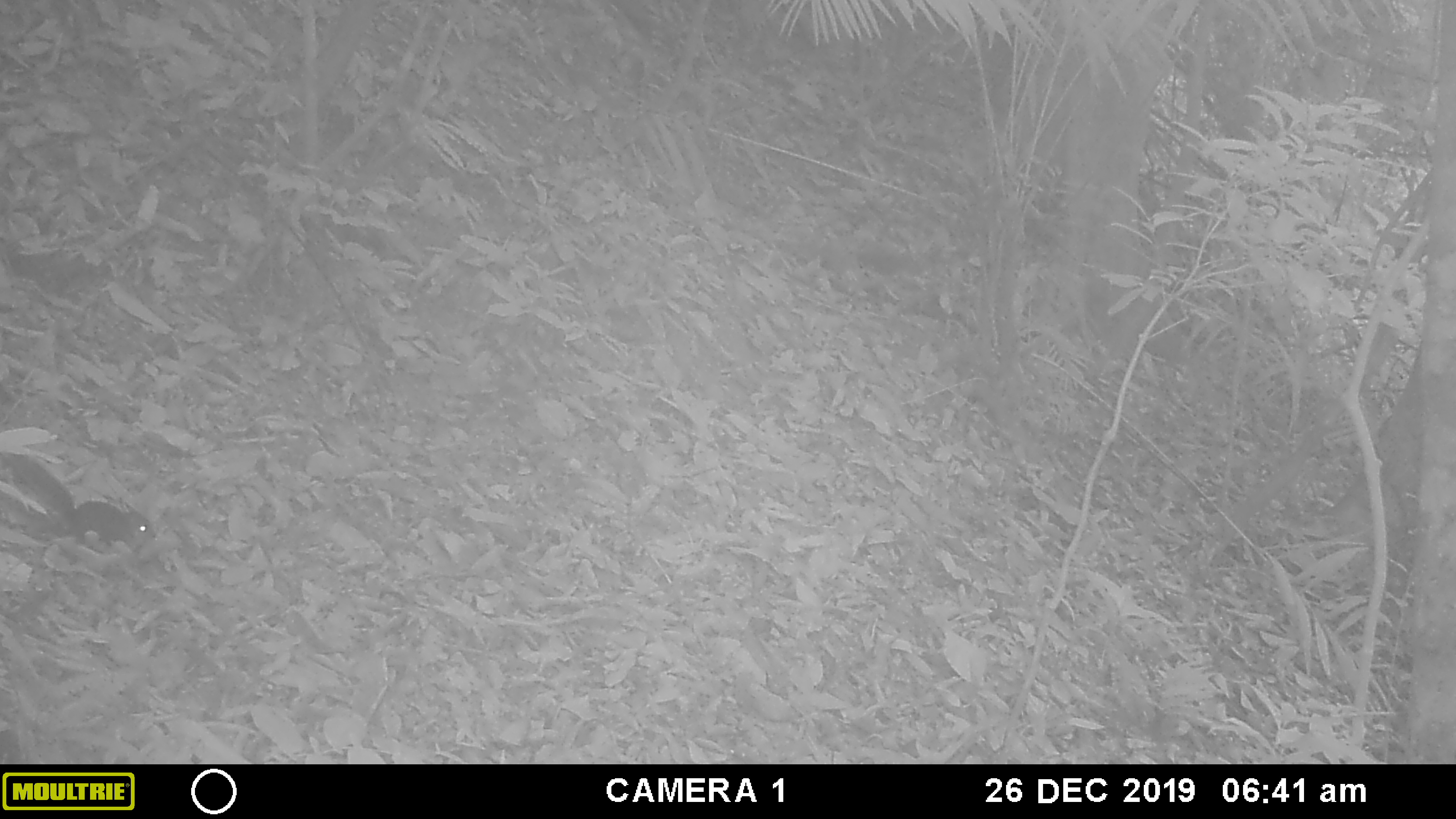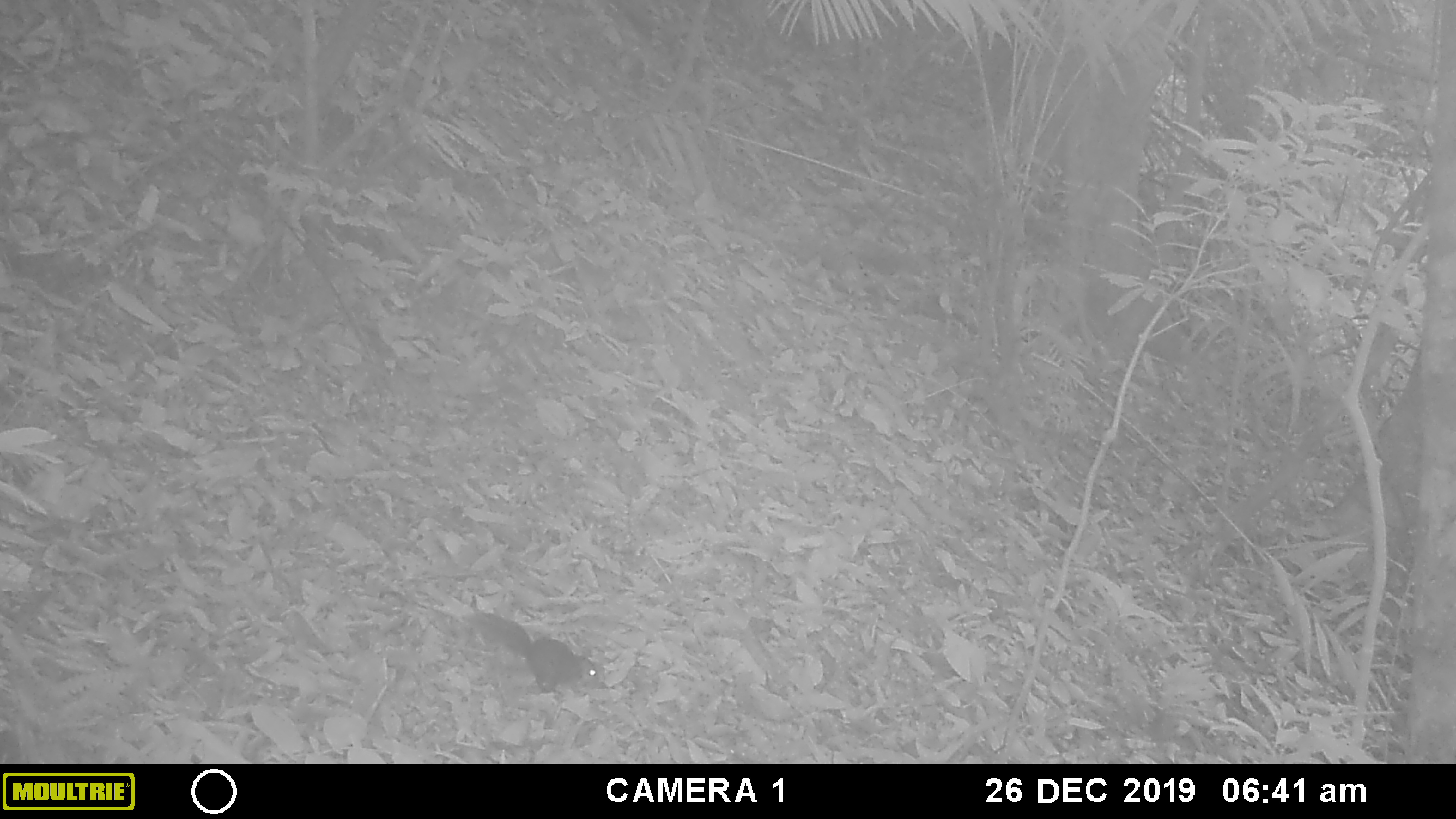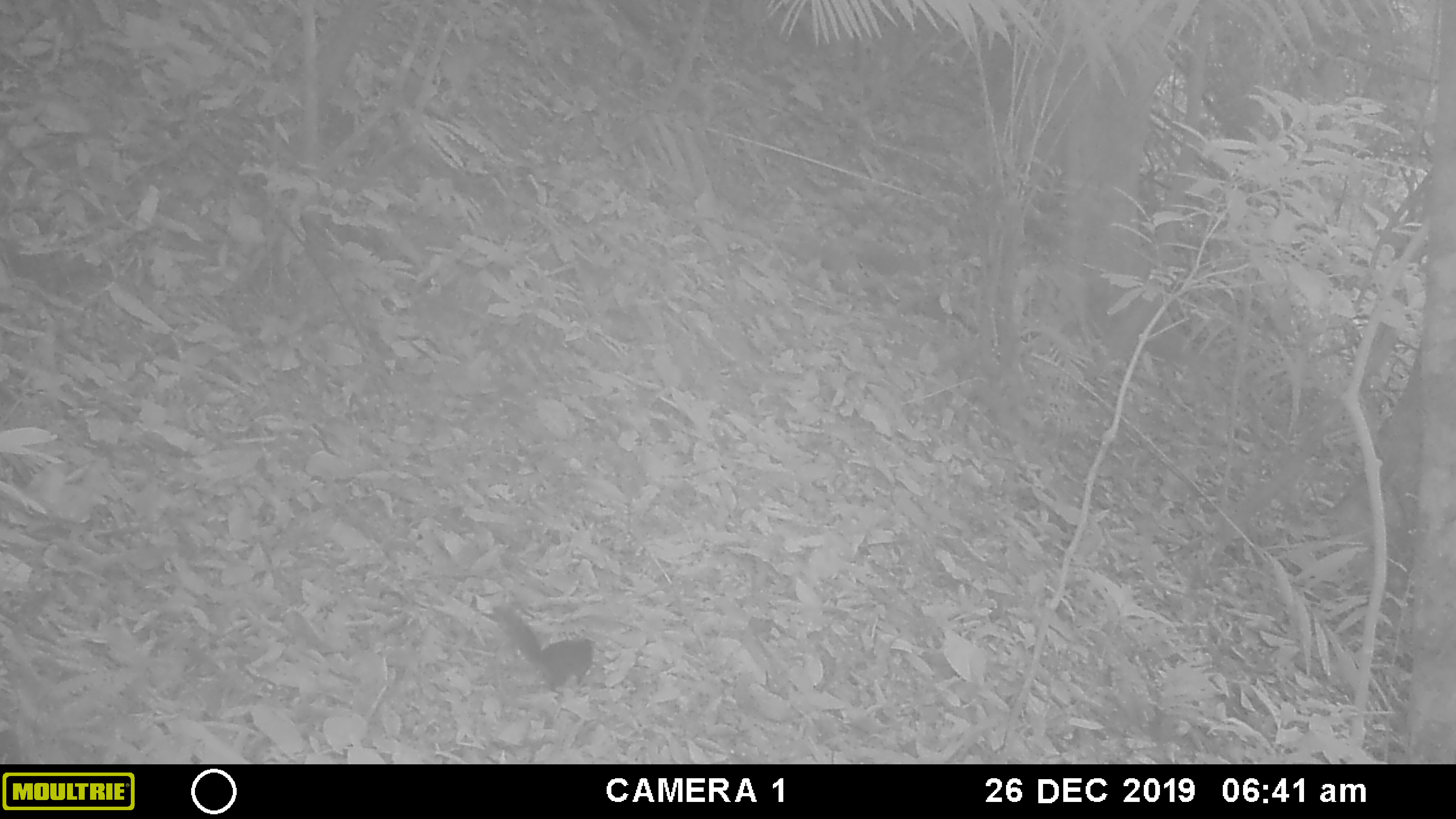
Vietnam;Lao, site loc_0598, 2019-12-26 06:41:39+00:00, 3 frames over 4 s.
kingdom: Animalia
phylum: Chordata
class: Mammalia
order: Rodentia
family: Sciuridae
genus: Dremomys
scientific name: Dremomys rufigenis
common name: red-cheeked squirrel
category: red cheeked squirrel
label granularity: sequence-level